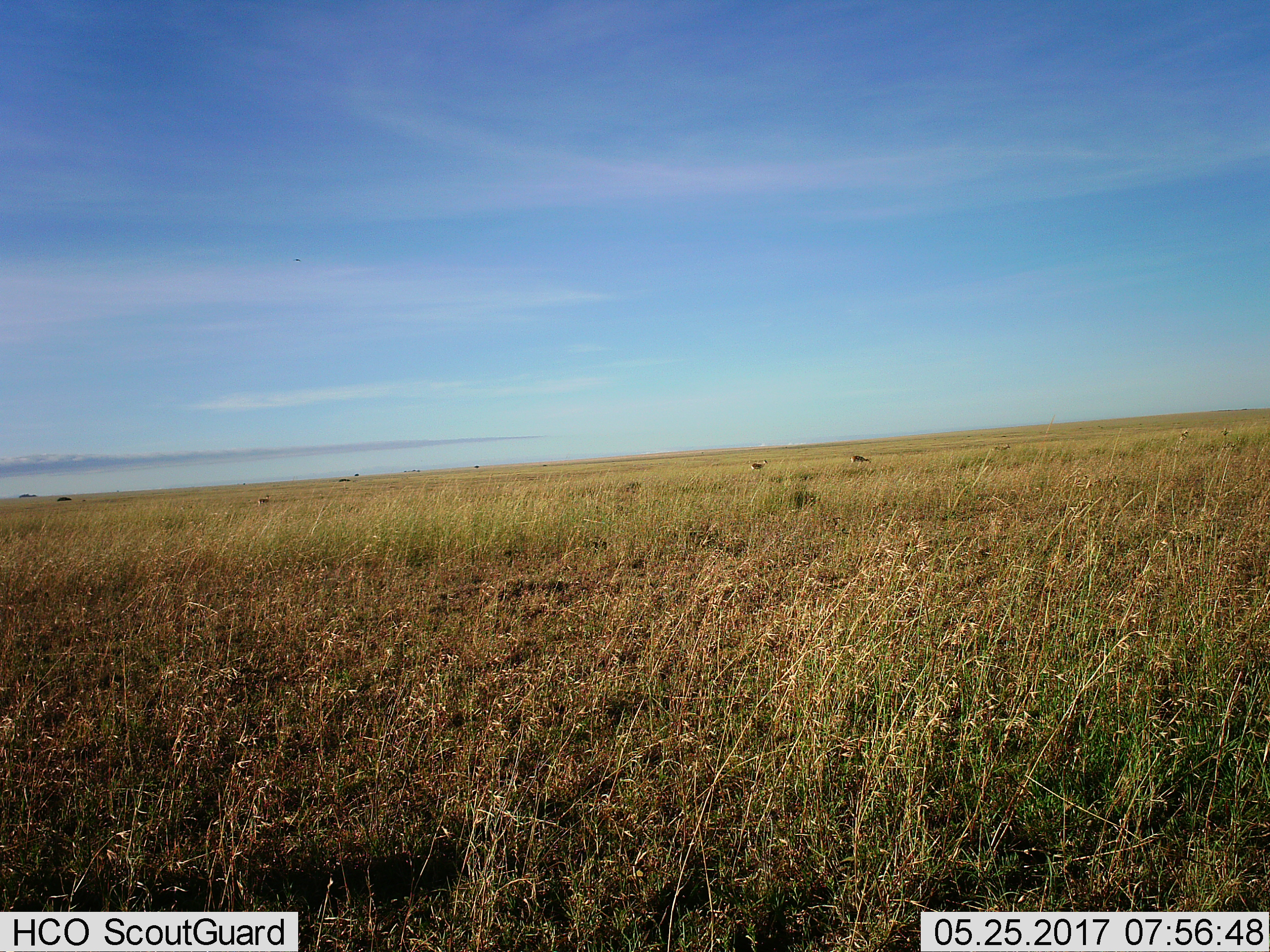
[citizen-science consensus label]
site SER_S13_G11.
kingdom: Animalia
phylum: Chordata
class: Mammalia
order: Artiodactyla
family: Bovidae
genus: Eudorcas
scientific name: Eudorcas thomsonii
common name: thomson's gazelle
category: gazellethomsons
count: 3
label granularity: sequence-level